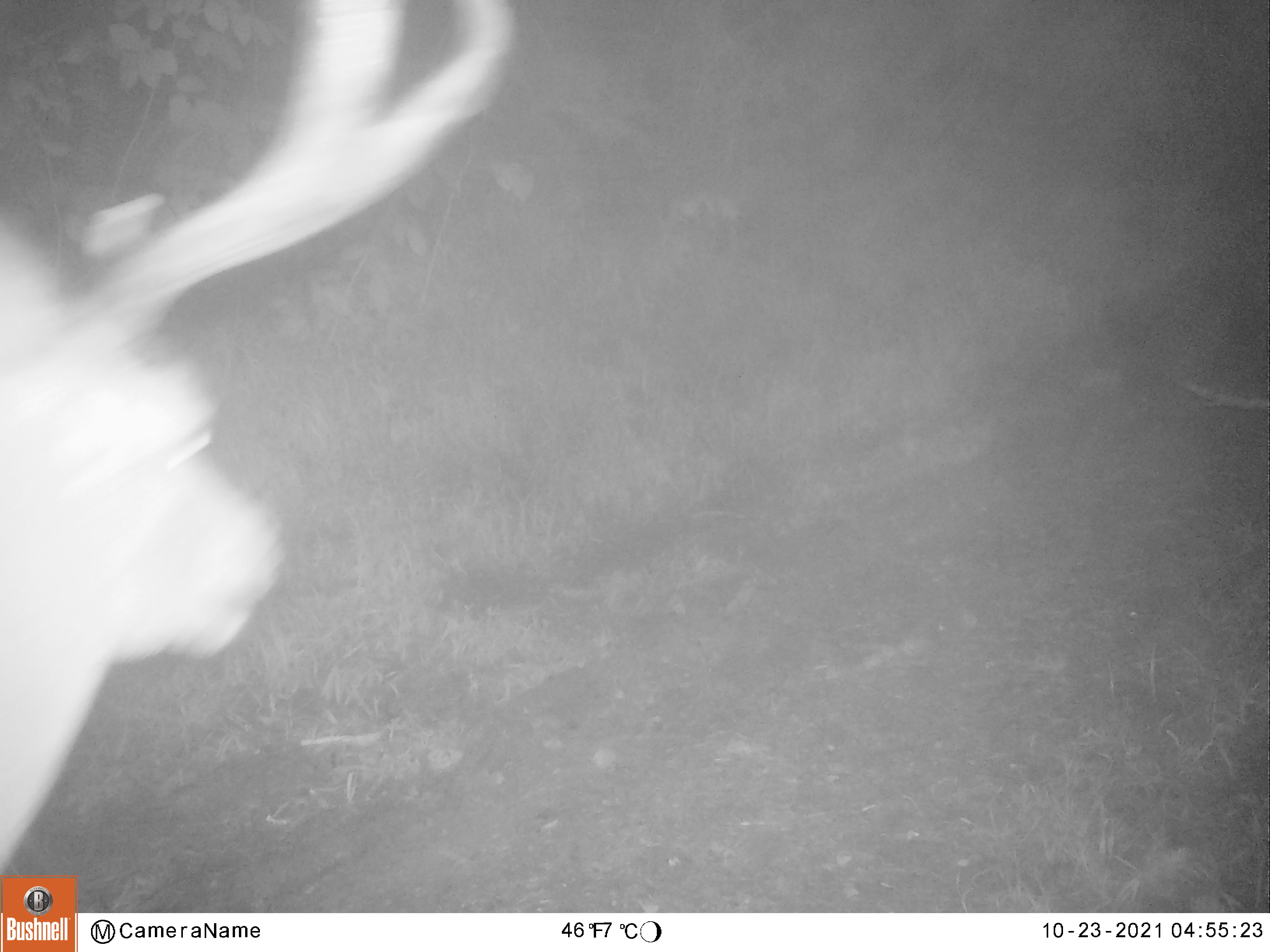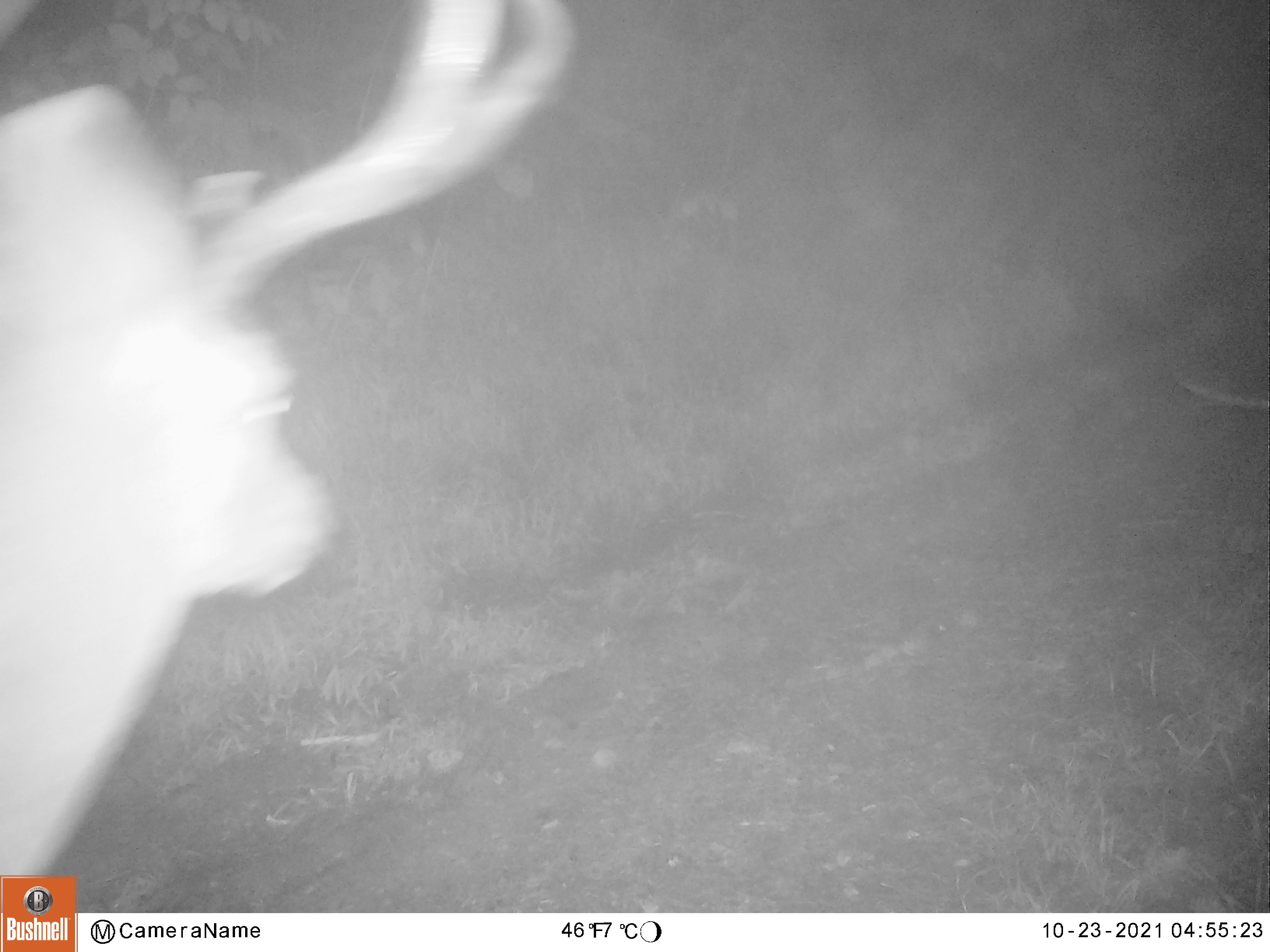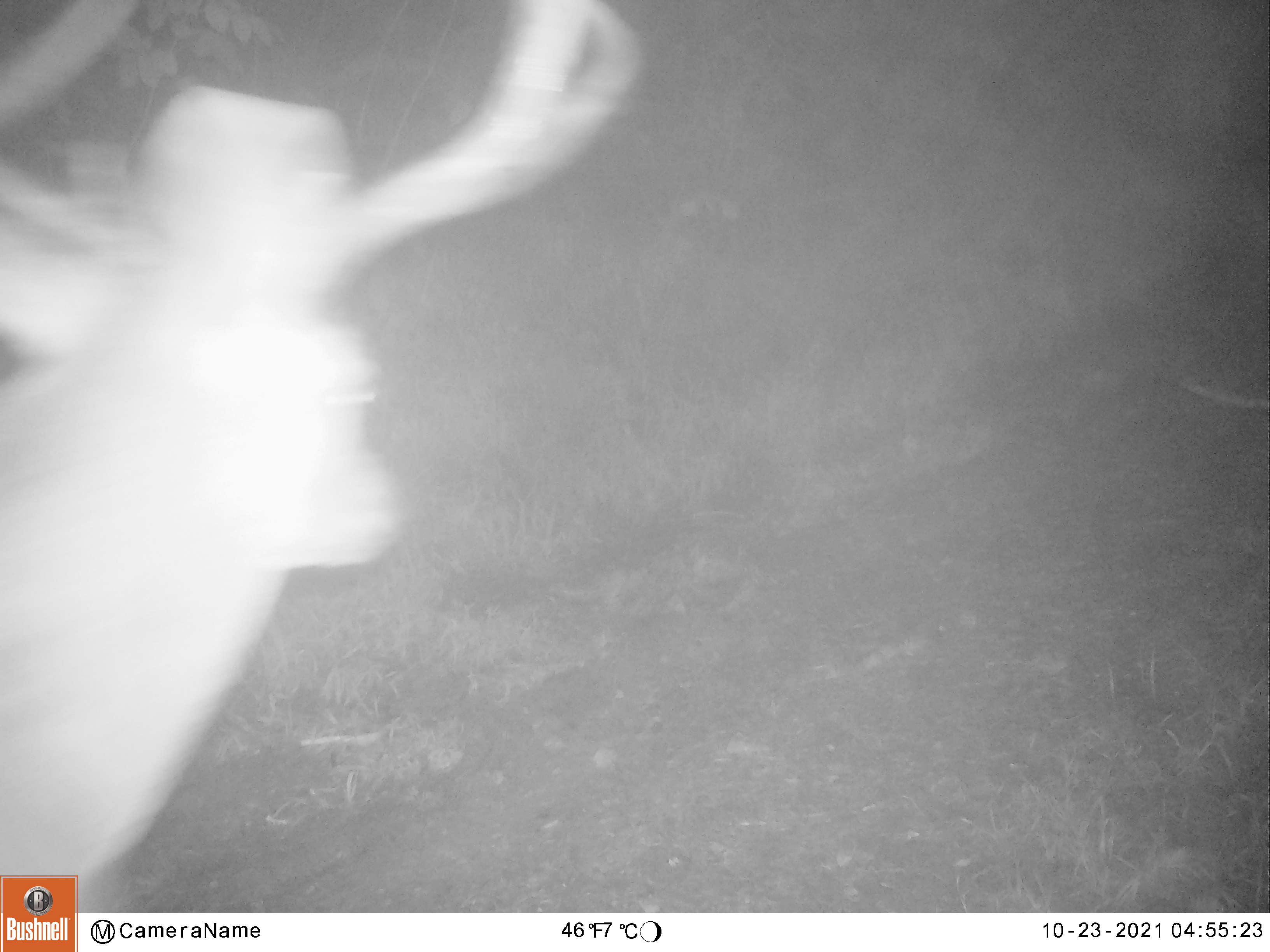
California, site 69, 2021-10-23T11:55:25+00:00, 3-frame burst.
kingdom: Animalia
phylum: Chordata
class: Mammalia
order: Artiodactyla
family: Cervidae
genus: Odocoileus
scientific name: Odocoileus hemionus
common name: mule deer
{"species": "mule deer (Odocoileus hemionus)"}